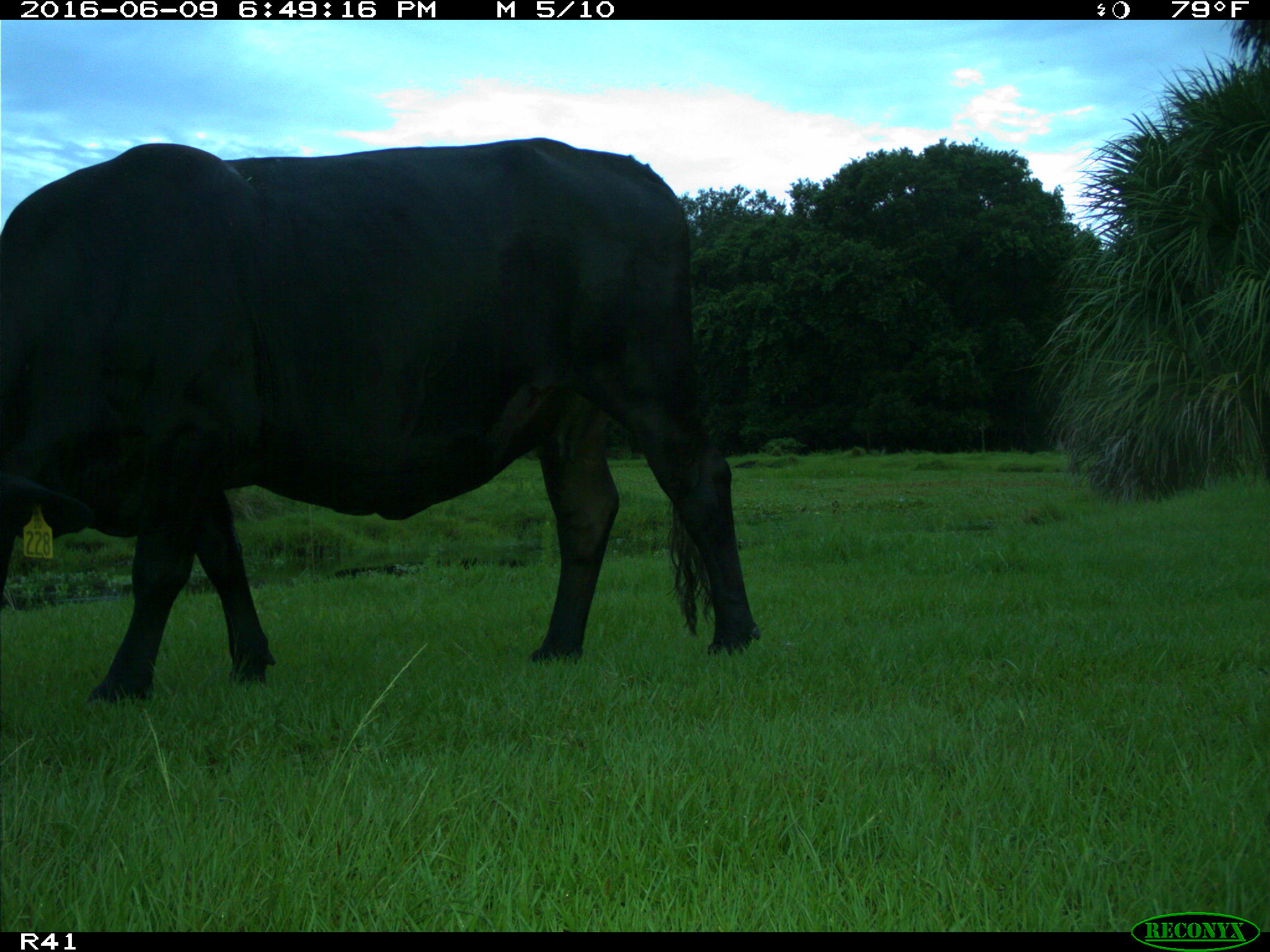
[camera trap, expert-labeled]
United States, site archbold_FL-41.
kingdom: Animalia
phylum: Chordata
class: Mammalia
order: Artiodactyla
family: Bovidae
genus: Bos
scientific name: Bos taurus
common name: domestic cow